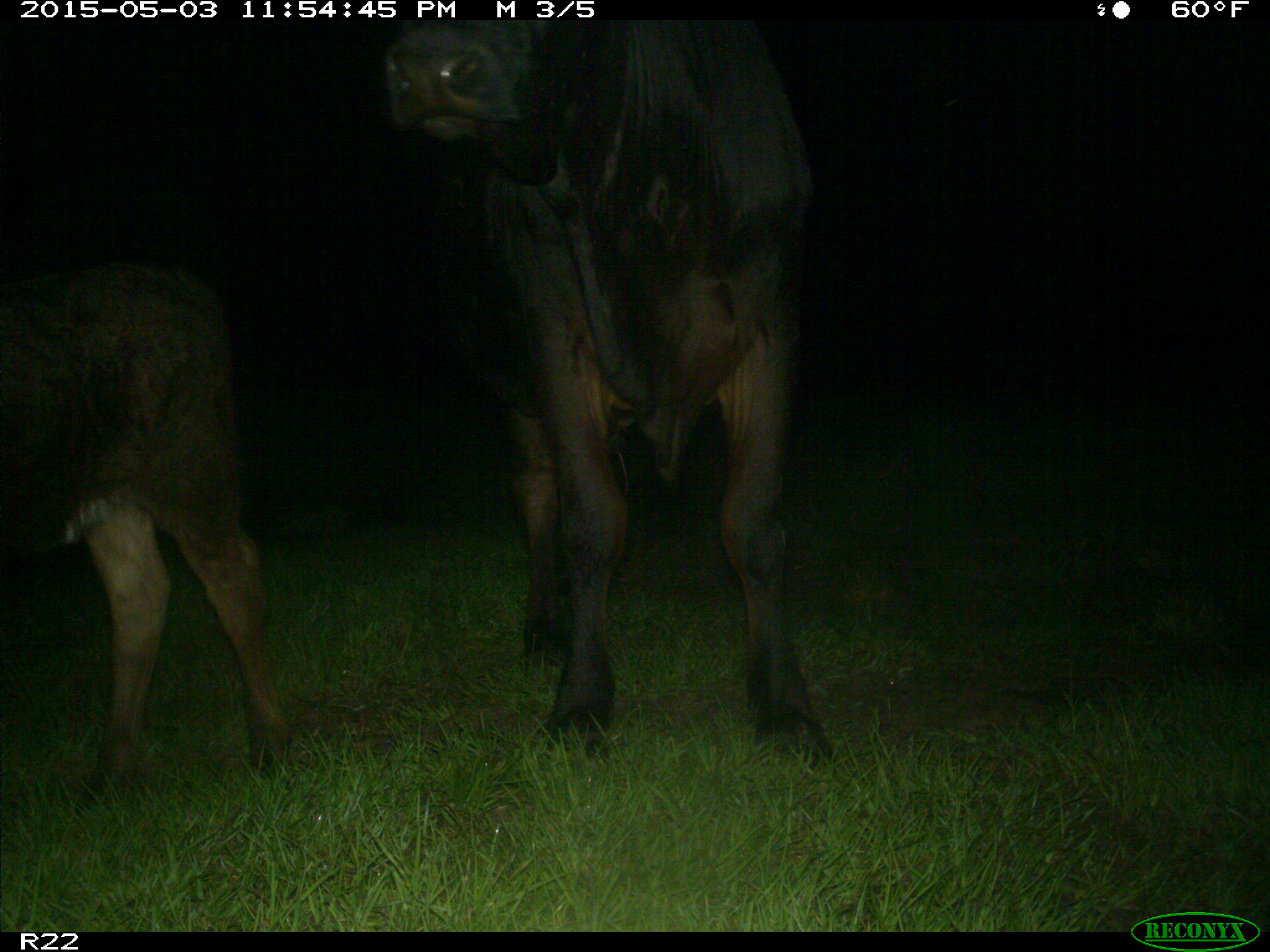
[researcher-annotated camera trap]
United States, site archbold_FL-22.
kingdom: Animalia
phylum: Chordata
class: Mammalia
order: Artiodactyla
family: Bovidae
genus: Bos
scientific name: Bos taurus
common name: domestic cow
Bos taurus (domestic cow).